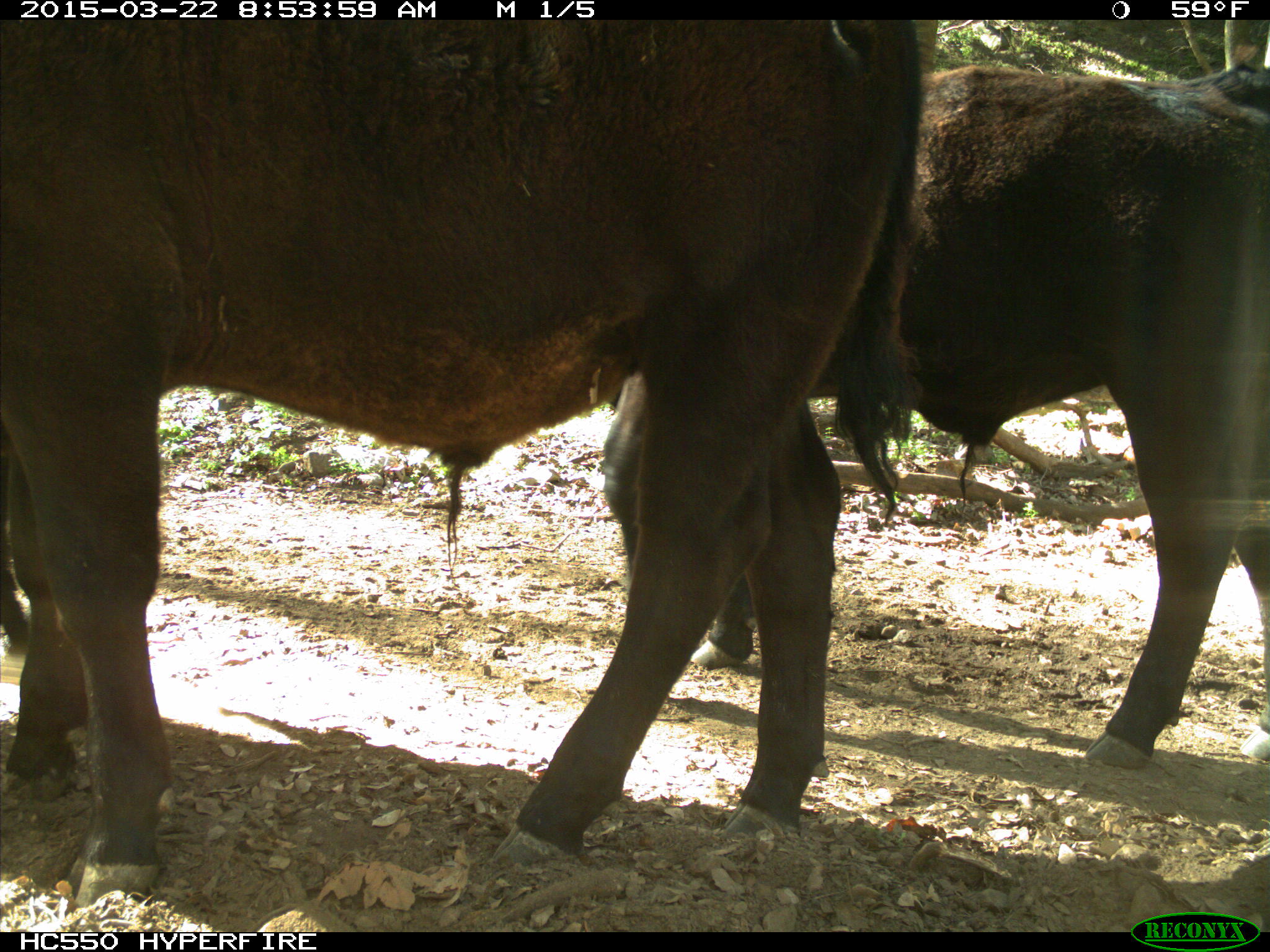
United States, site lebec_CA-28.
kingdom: Animalia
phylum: Chordata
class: Mammalia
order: Artiodactyla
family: Bovidae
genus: Bos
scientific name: Bos taurus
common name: domestic cow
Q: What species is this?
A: Bos taurus (domestic cow).